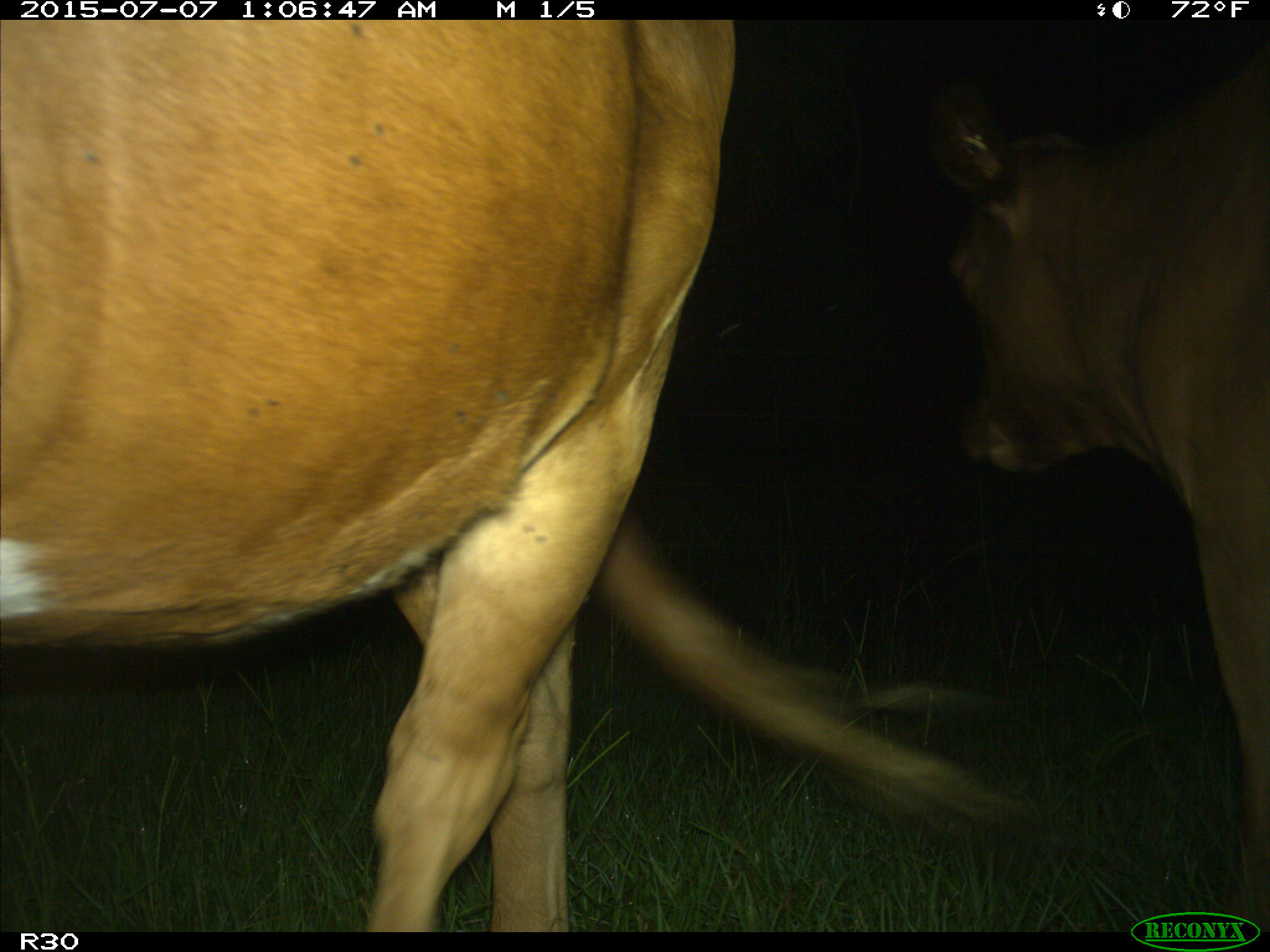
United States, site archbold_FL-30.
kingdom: Animalia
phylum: Chordata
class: Mammalia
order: Artiodactyla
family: Bovidae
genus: Bos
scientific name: Bos taurus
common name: domestic cow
Bos taurus (domestic cow).